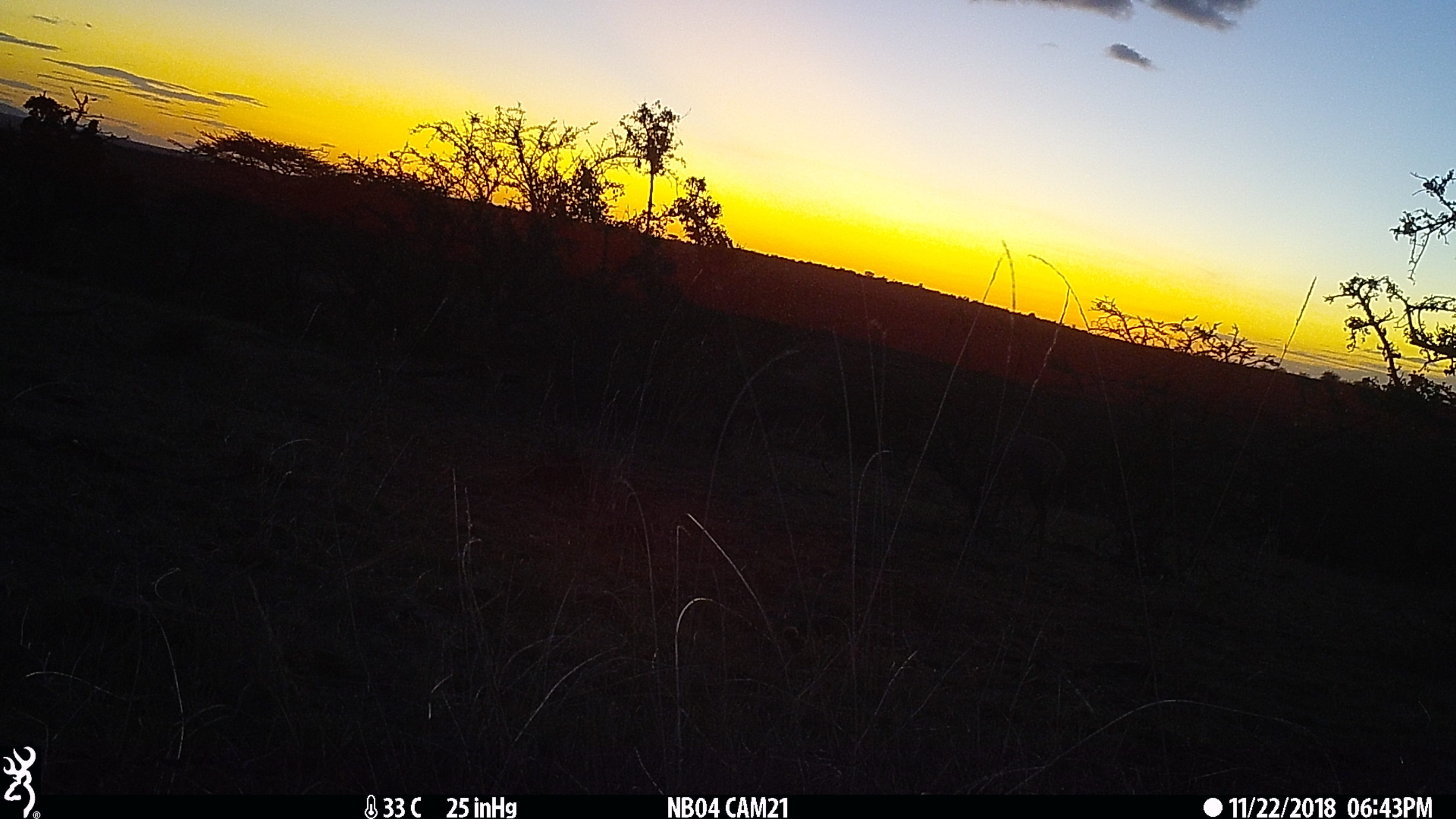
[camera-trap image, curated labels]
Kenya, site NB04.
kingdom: Animalia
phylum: Chordata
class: Mammalia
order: Artiodactyla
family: Bovidae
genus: Damaliscus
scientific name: Damaliscus lunatus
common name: topi